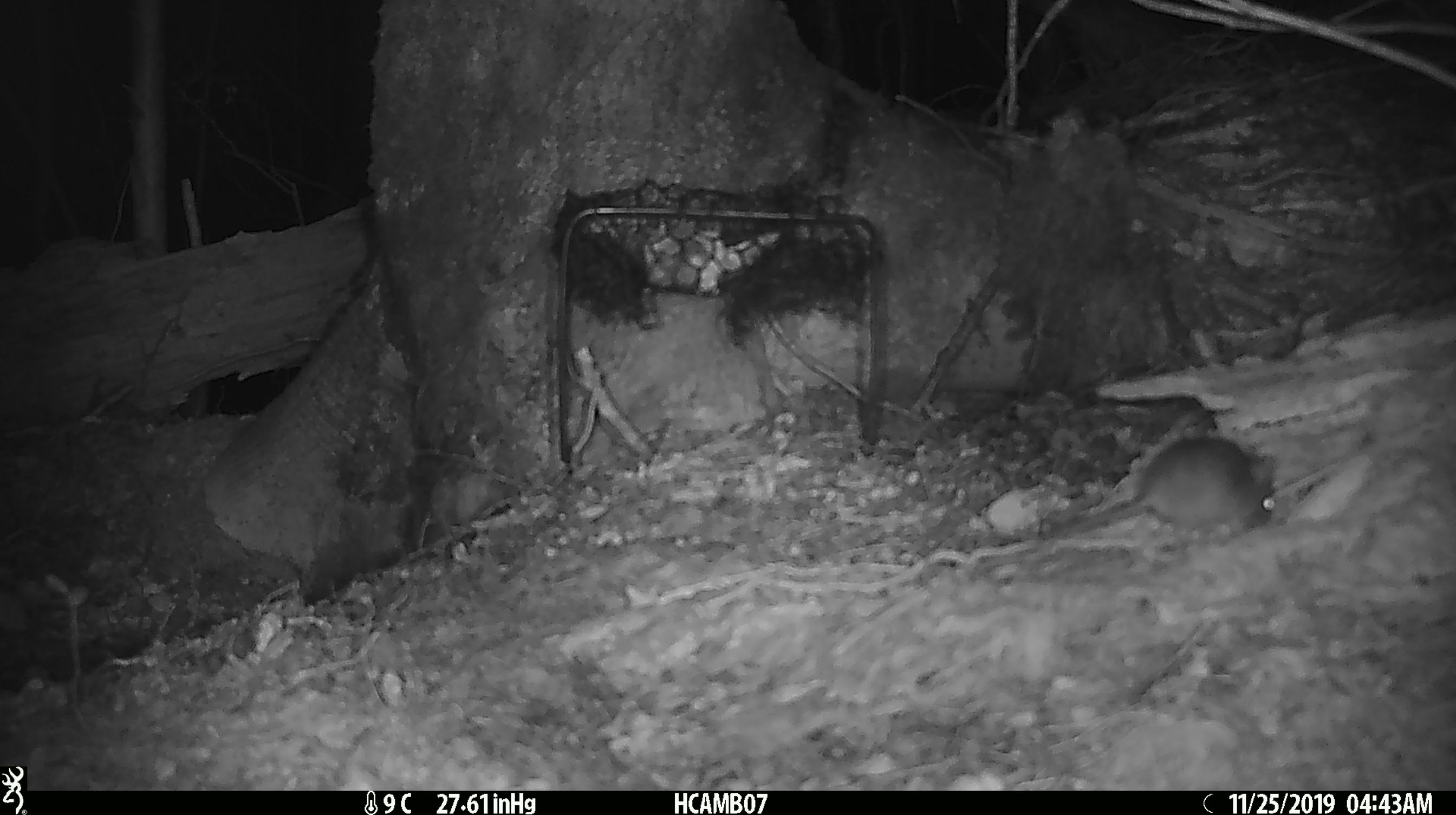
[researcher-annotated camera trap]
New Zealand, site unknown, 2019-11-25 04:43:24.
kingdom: Animalia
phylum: Chordata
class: Mammalia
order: Rodentia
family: Muridae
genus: Mus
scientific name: Mus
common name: mouse